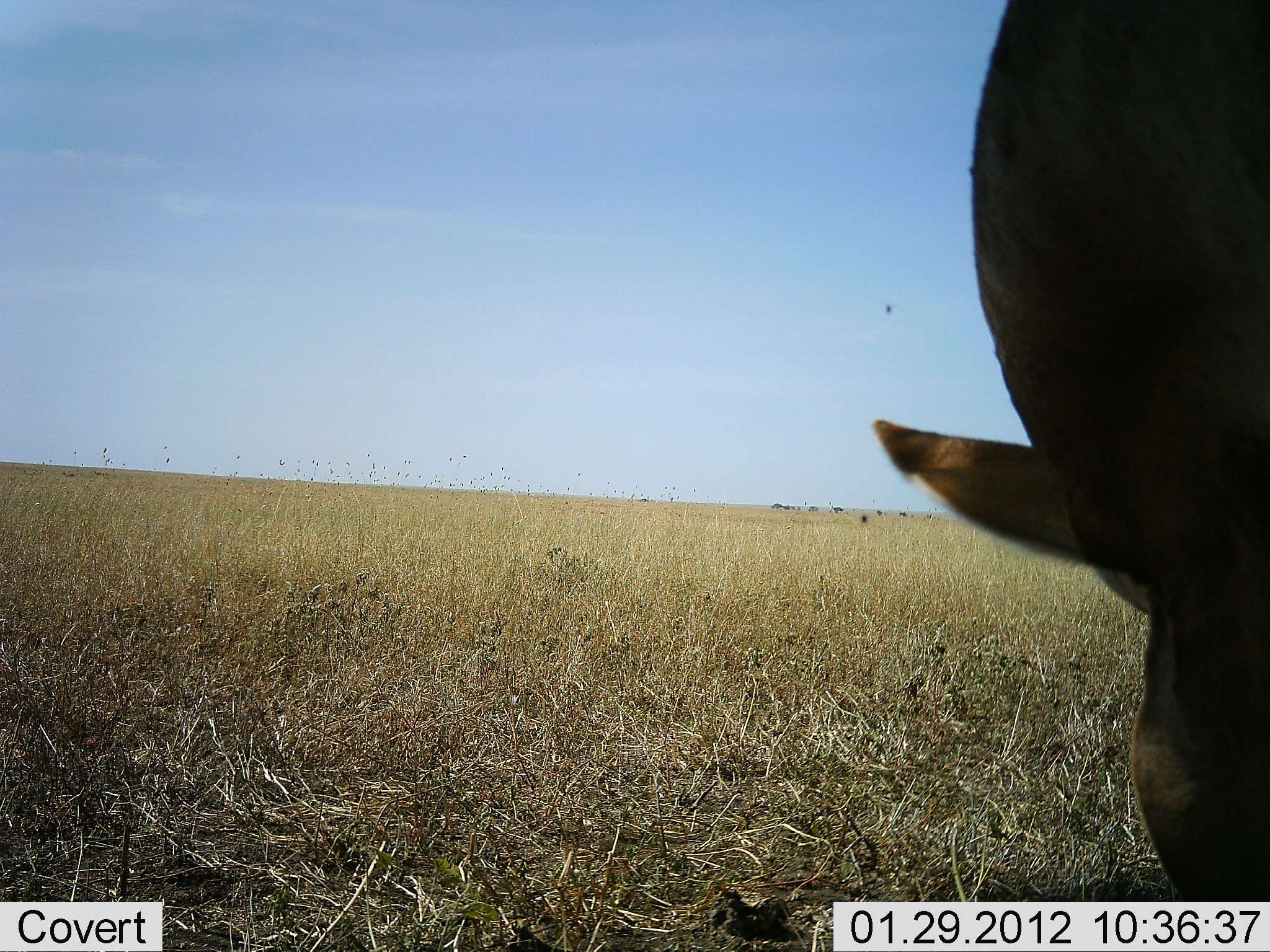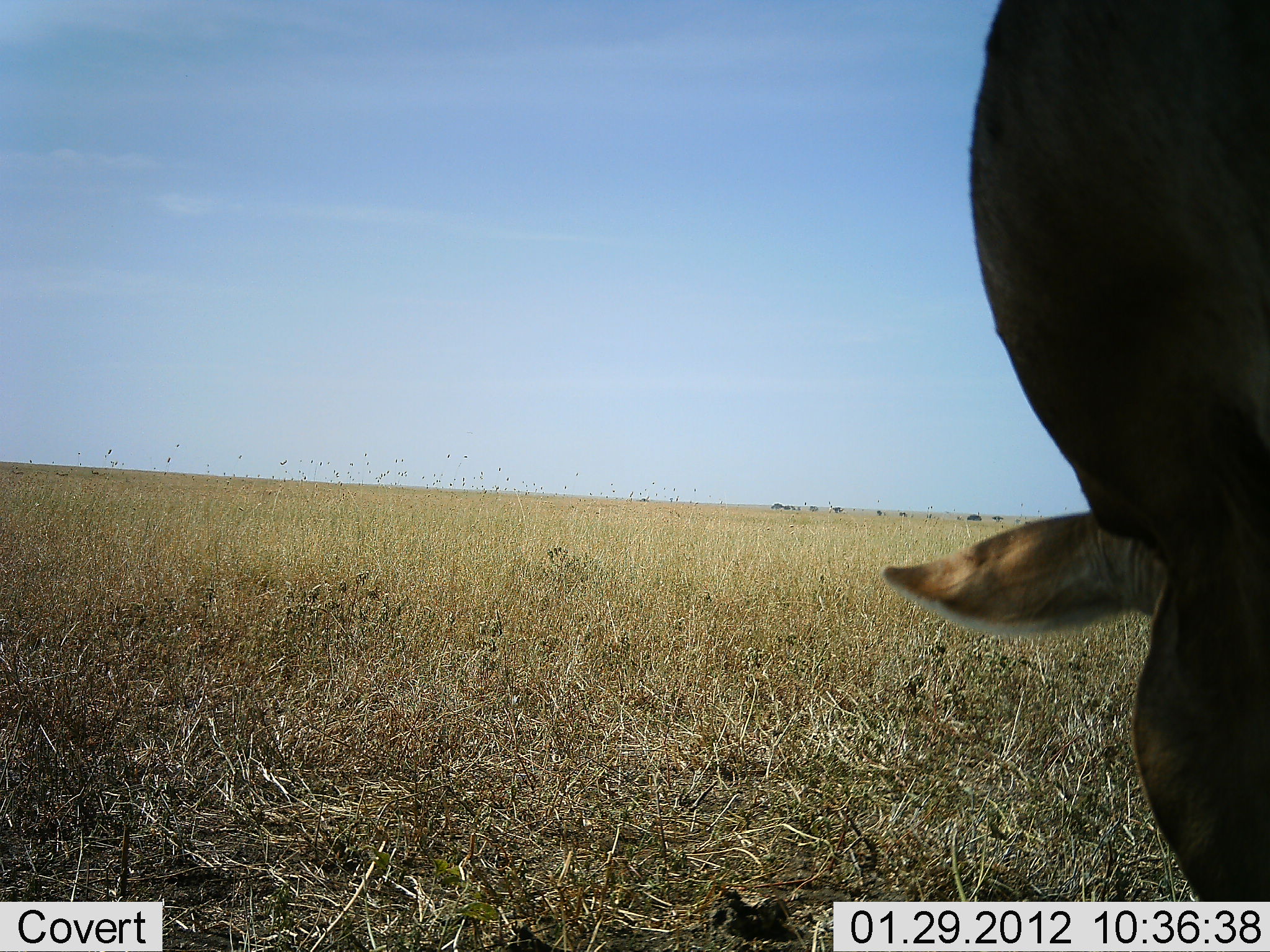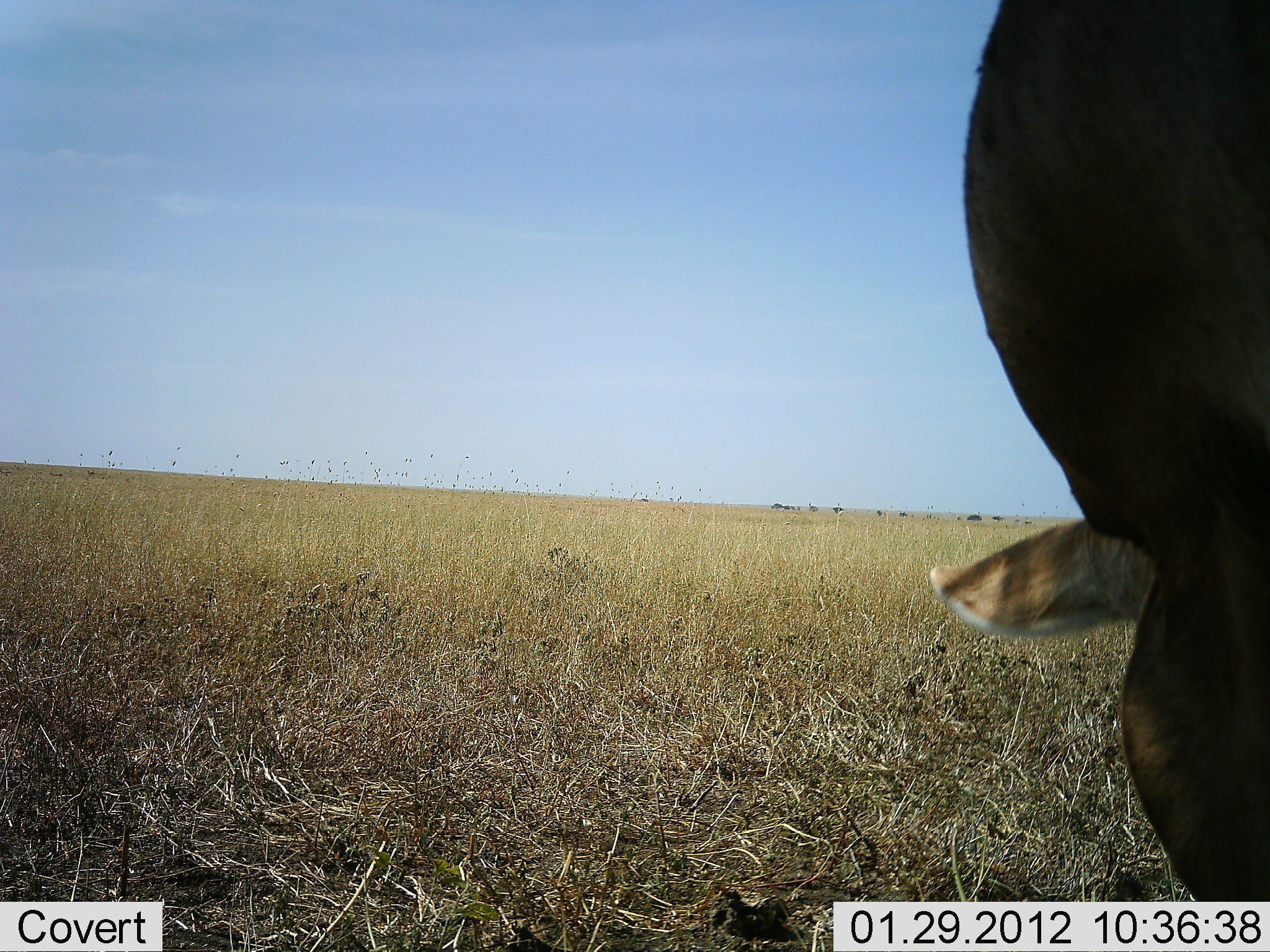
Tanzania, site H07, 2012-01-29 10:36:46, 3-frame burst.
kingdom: Animalia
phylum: Chordata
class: Mammalia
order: Artiodactyla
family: Bovidae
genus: Alcelaphus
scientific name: Alcelaphus buselaphus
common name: hartebeest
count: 1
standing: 46%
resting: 8%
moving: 0%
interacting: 0%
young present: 0%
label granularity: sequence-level